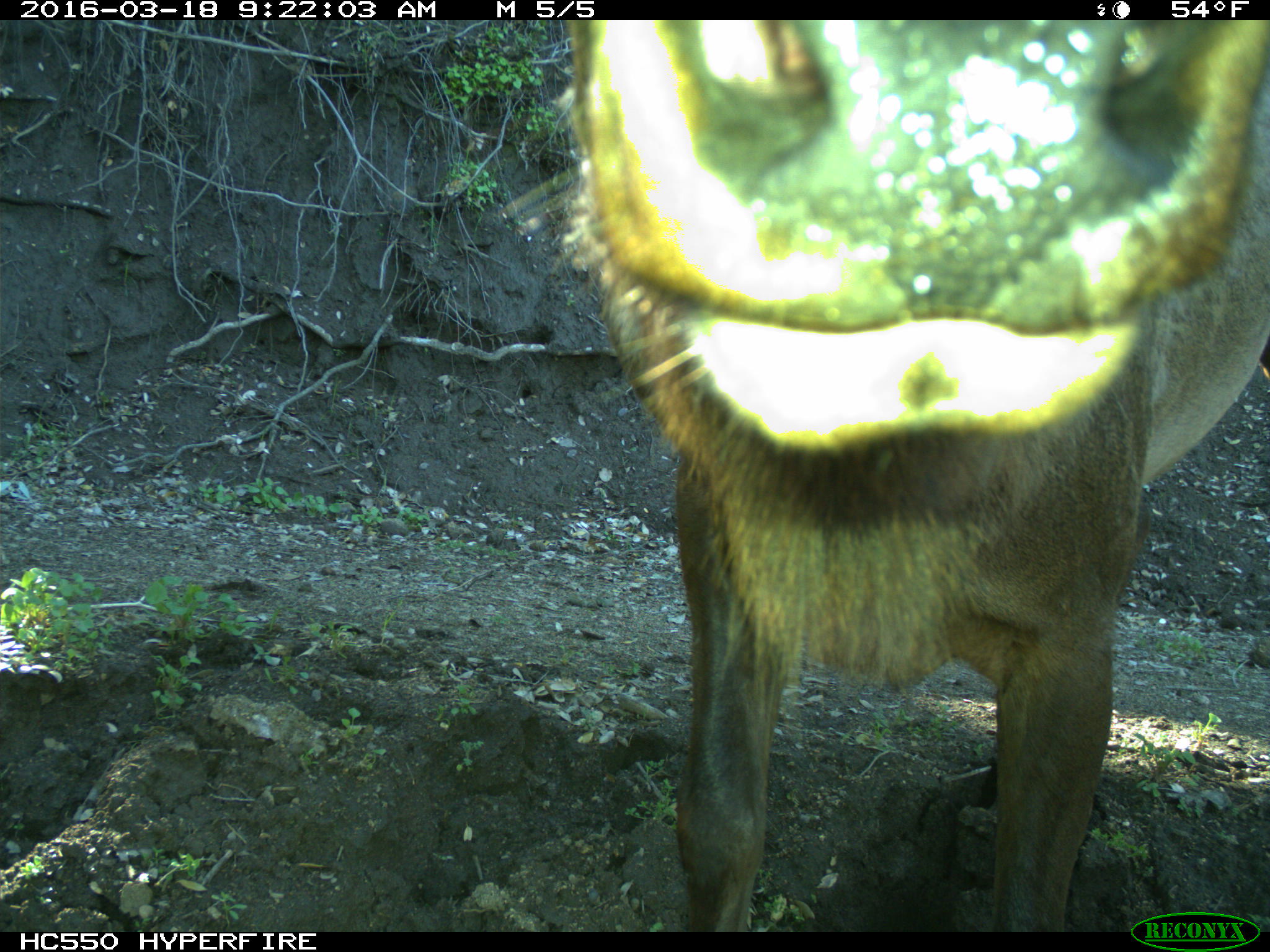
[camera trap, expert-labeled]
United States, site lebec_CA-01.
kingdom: Animalia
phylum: Chordata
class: Mammalia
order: Artiodactyla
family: Cervidae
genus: Cervus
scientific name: Cervus canadensis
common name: elk